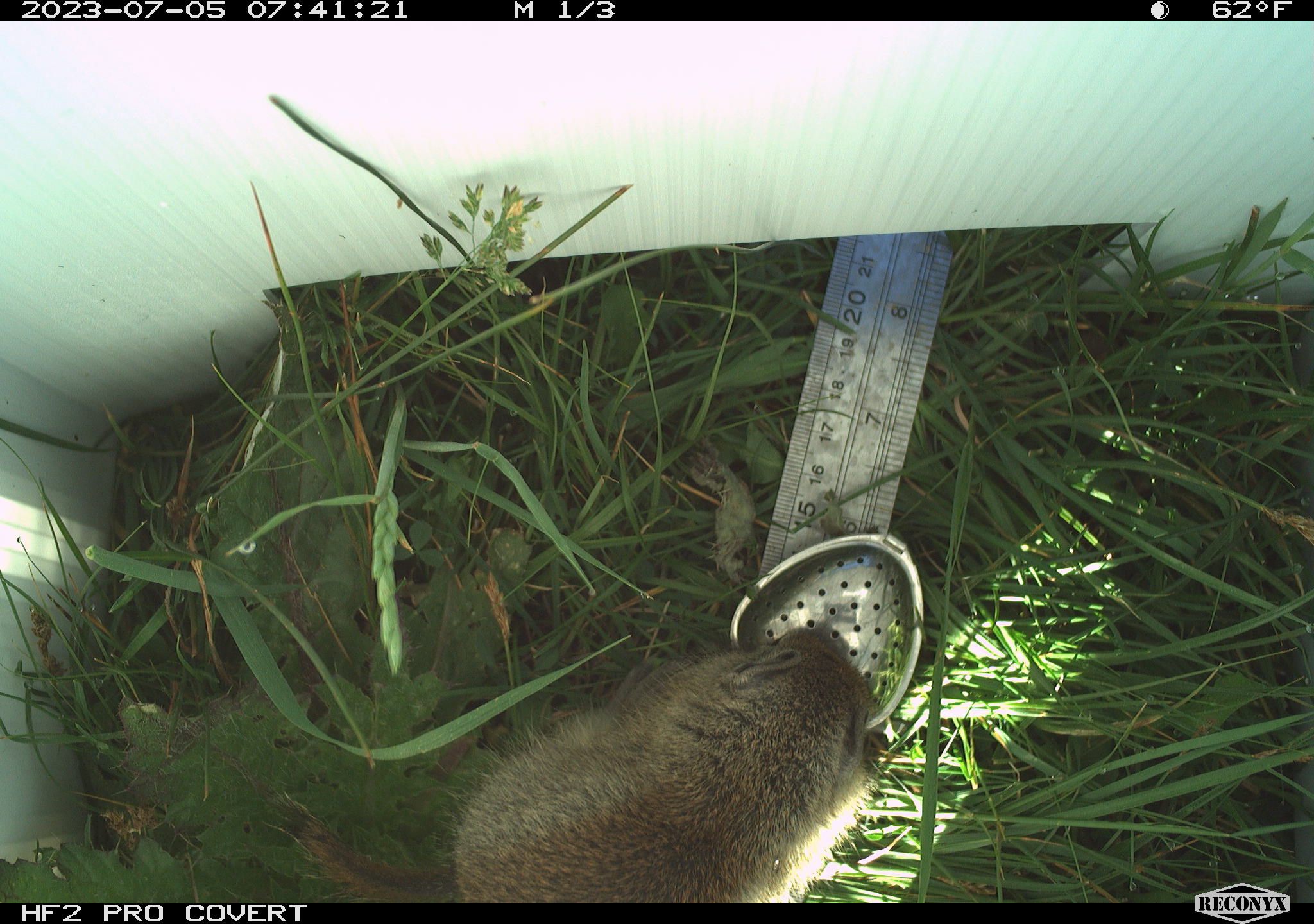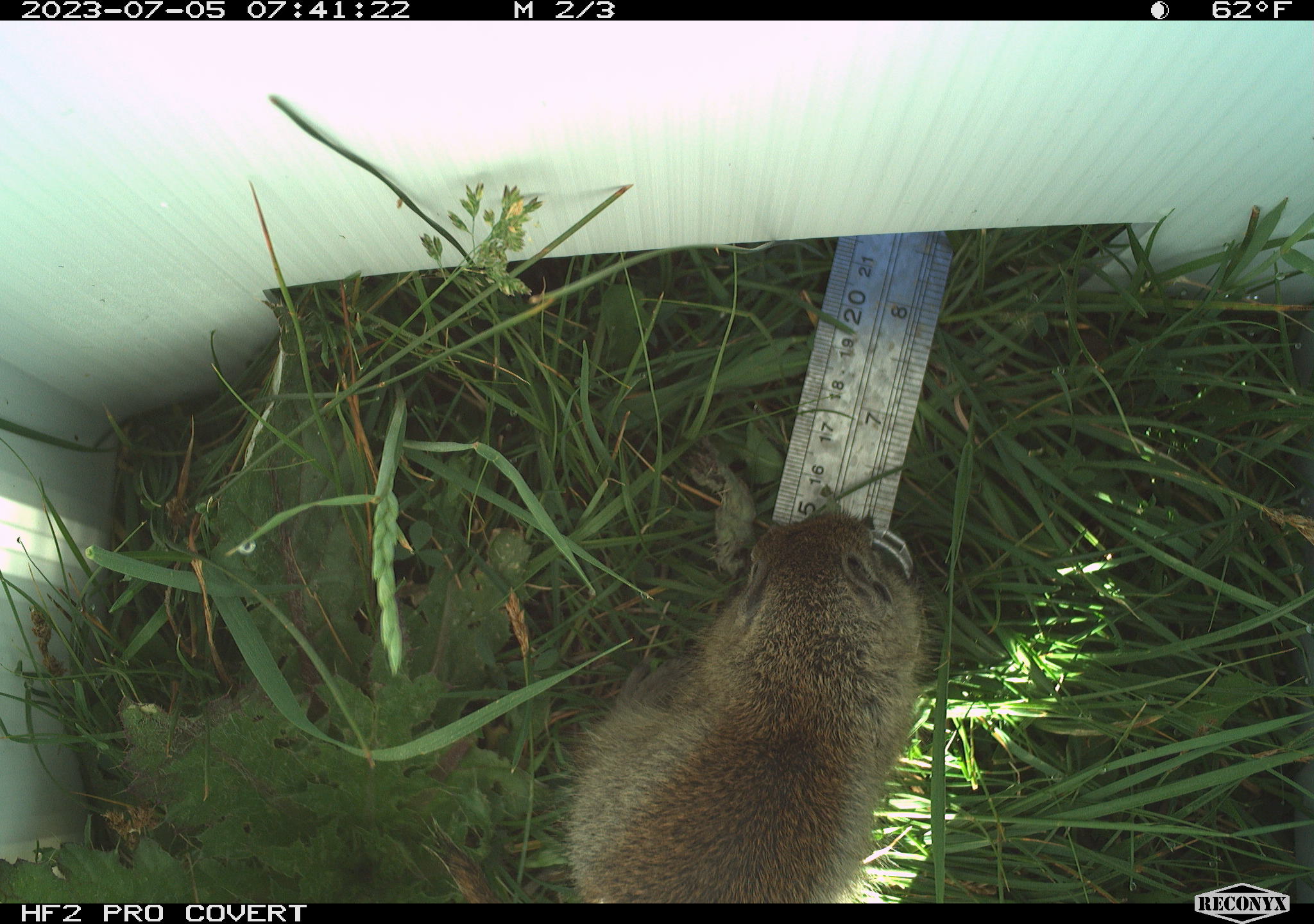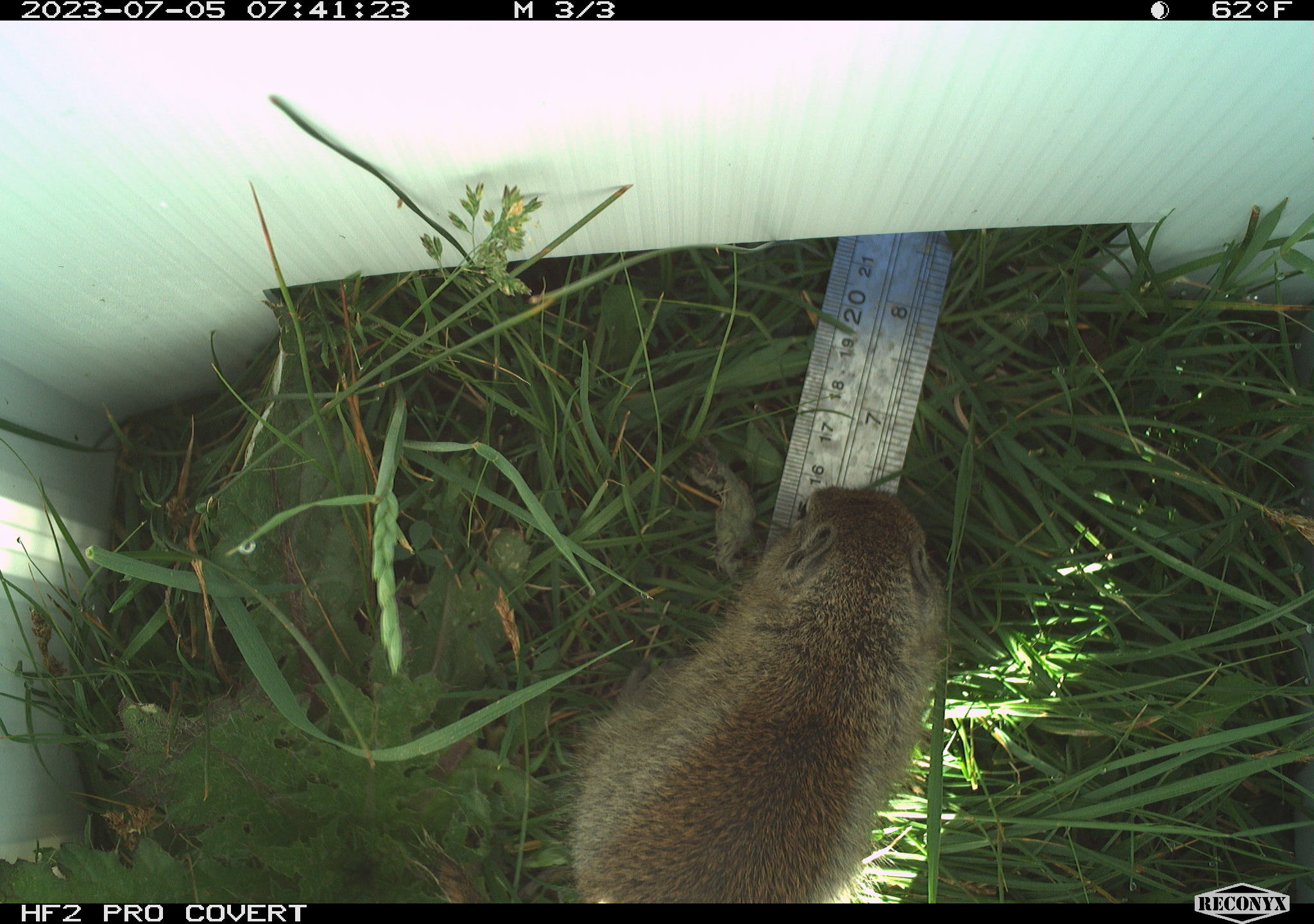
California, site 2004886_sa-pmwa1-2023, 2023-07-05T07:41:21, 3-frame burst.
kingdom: Animalia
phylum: Chordata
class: Mammalia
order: Rodentia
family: Sciuridae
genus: Urocitellus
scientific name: Urocitellus beldingi beldingi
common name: belding's ground squirrel